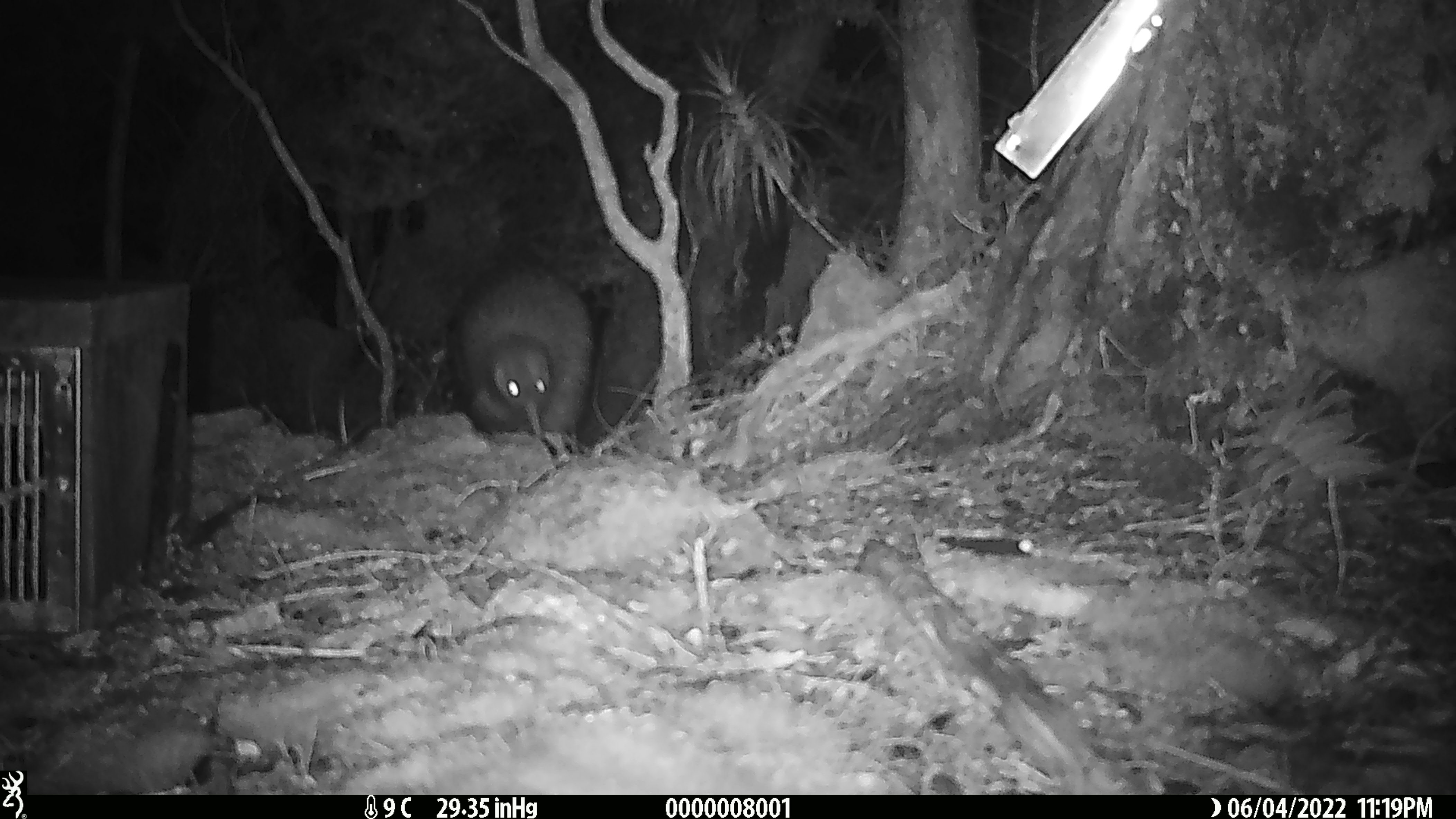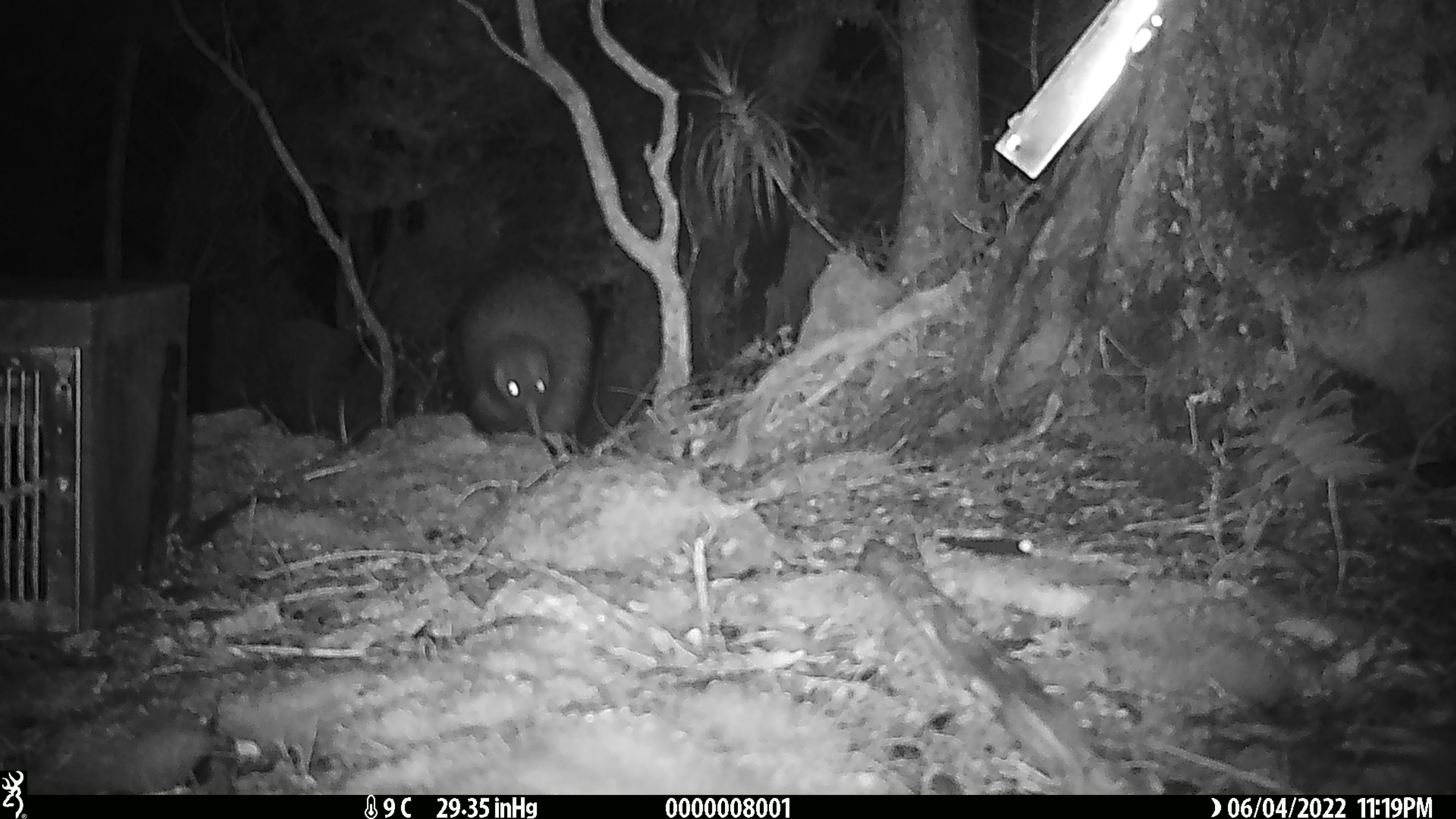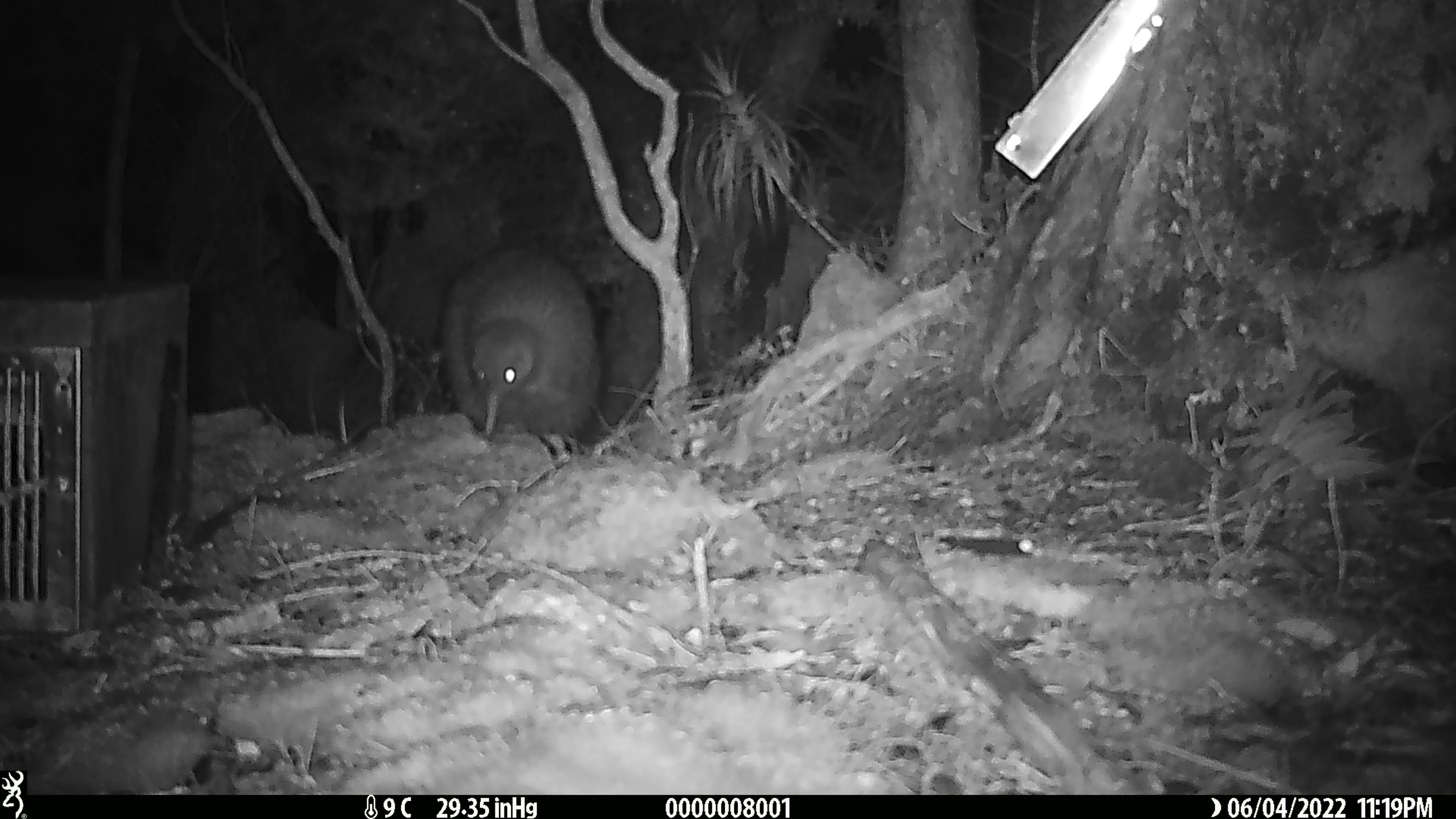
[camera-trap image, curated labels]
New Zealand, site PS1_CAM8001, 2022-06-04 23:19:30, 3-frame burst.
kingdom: Animalia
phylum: Chordata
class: Aves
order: Apterygiformes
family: Apterygidae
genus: Apteryx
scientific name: Apteryx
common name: kiwi